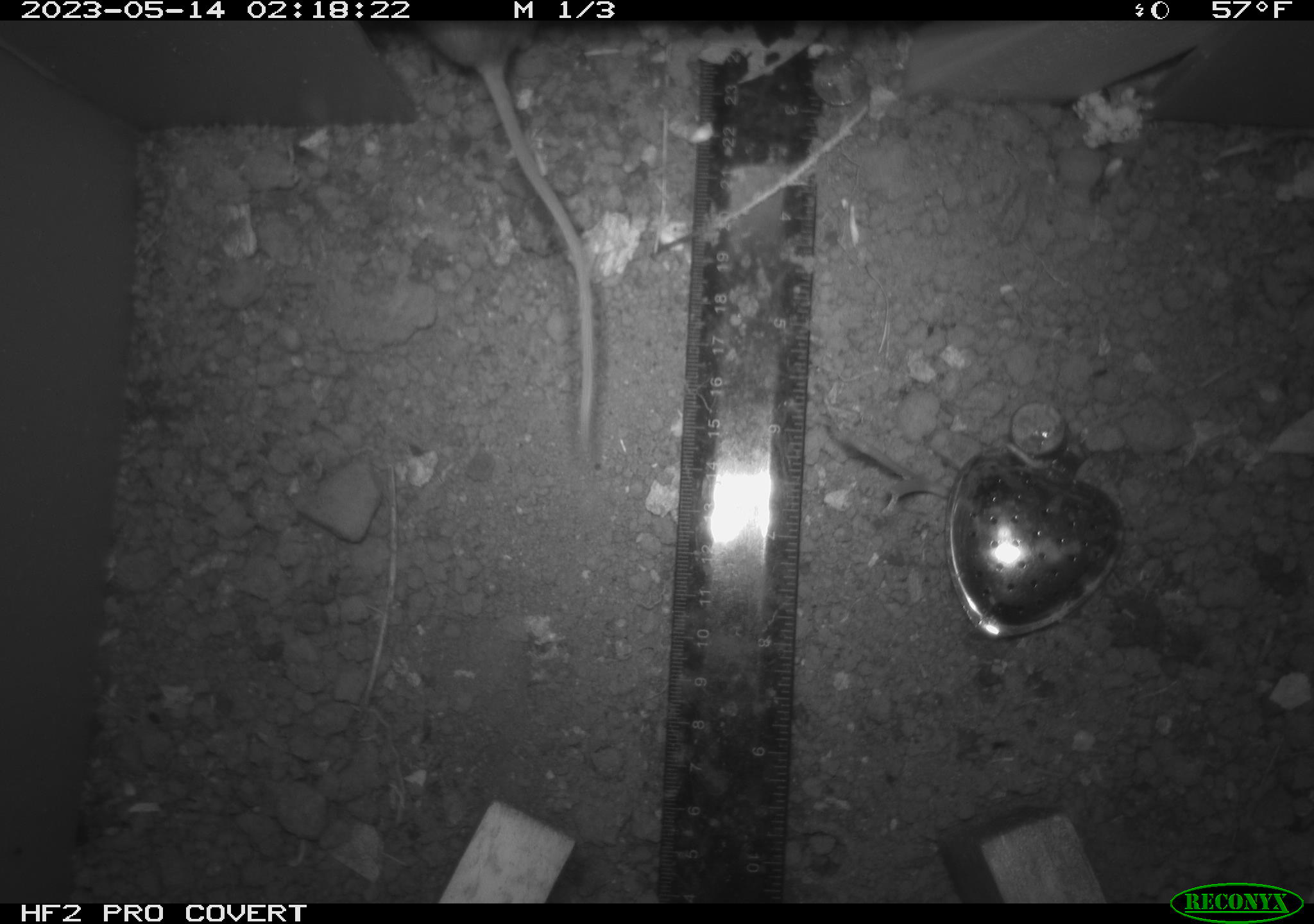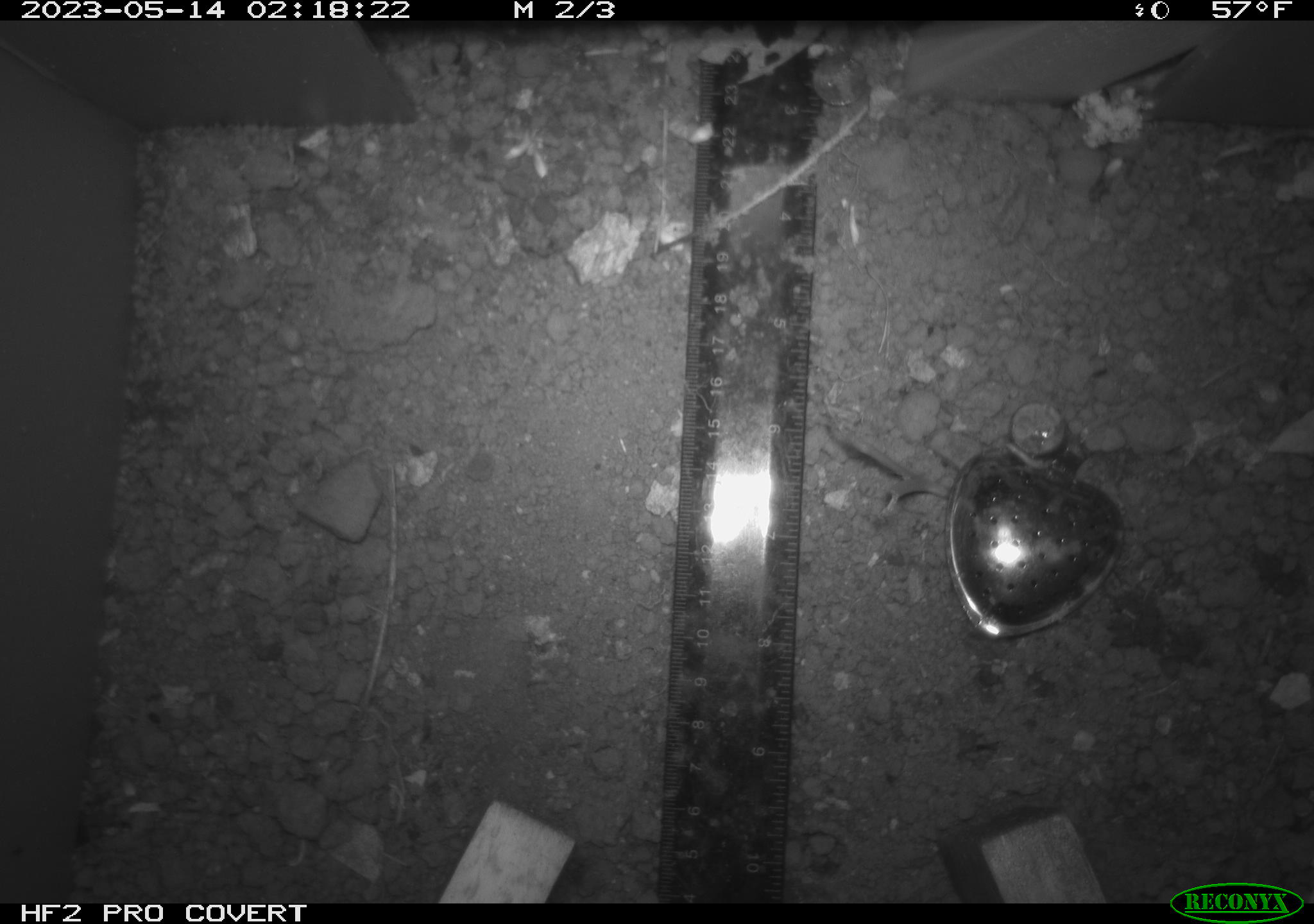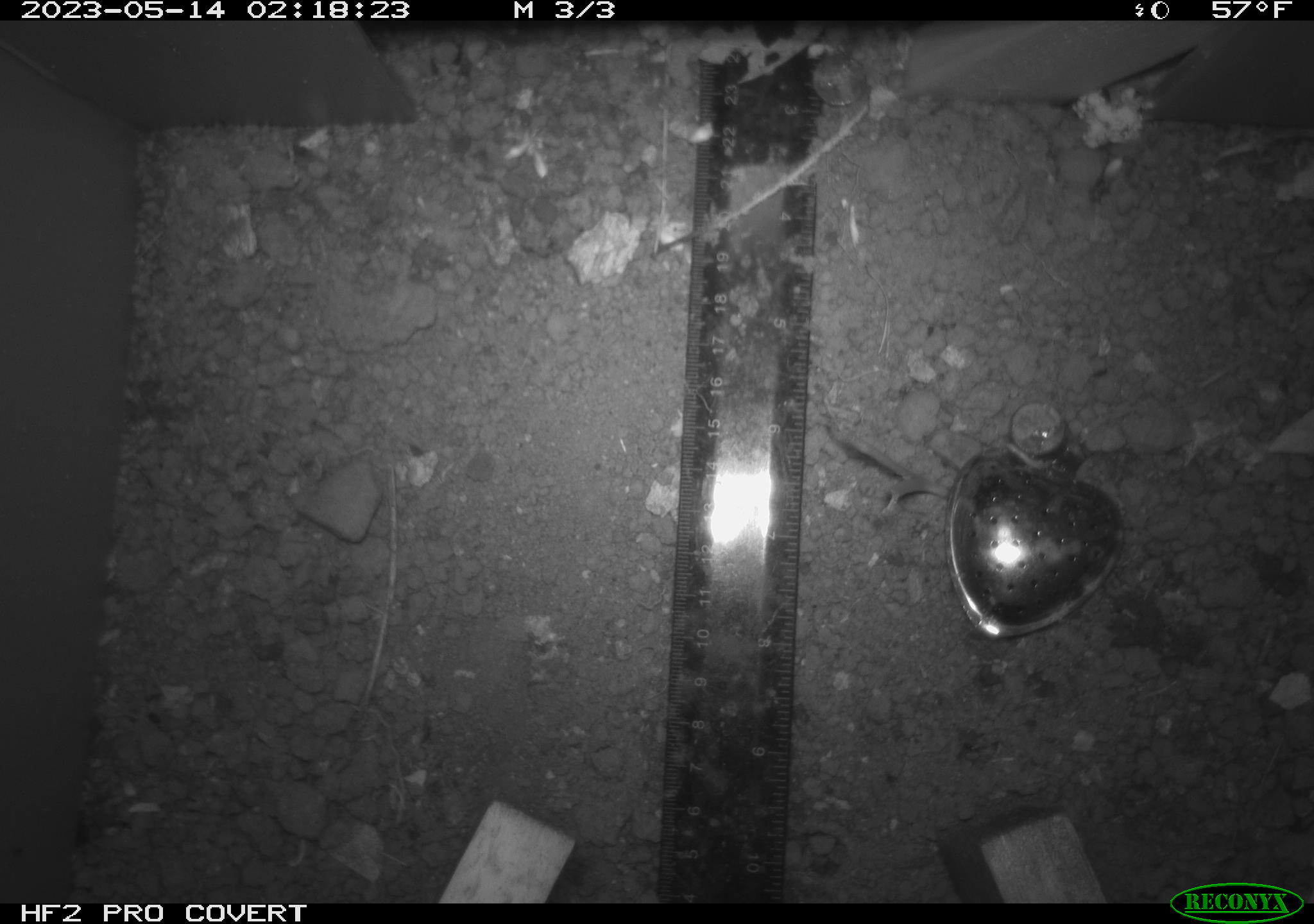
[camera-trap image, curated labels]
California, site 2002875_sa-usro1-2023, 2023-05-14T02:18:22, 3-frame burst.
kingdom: Animalia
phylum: Chordata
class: Mammalia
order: Rodentia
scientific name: Rodentia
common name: mouse species